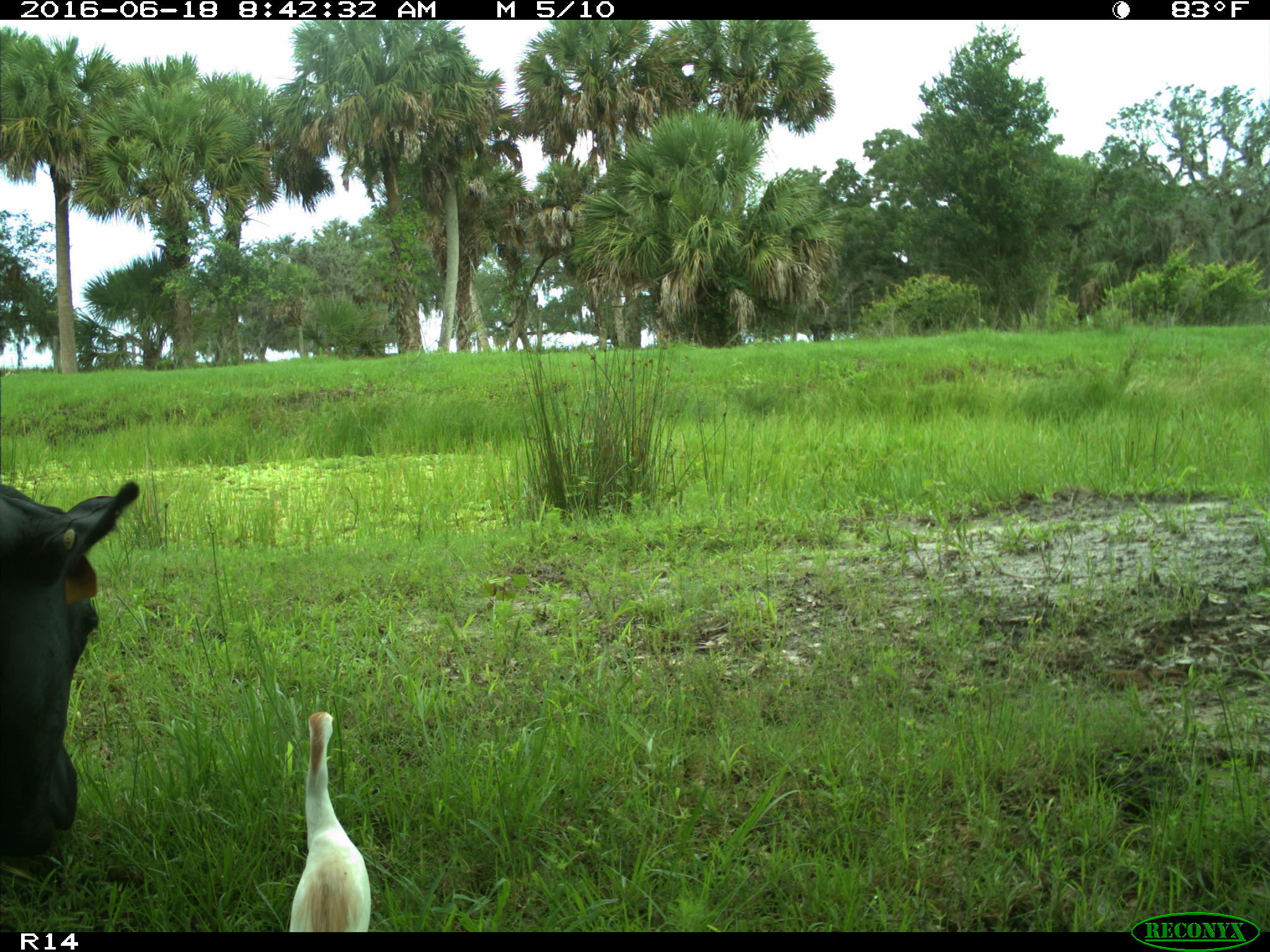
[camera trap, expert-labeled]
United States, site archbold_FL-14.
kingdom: Animalia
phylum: Chordata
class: Mammalia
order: Artiodactyla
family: Bovidae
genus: Bos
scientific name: Bos taurus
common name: domestic cow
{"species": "Bos taurus (domestic cow)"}